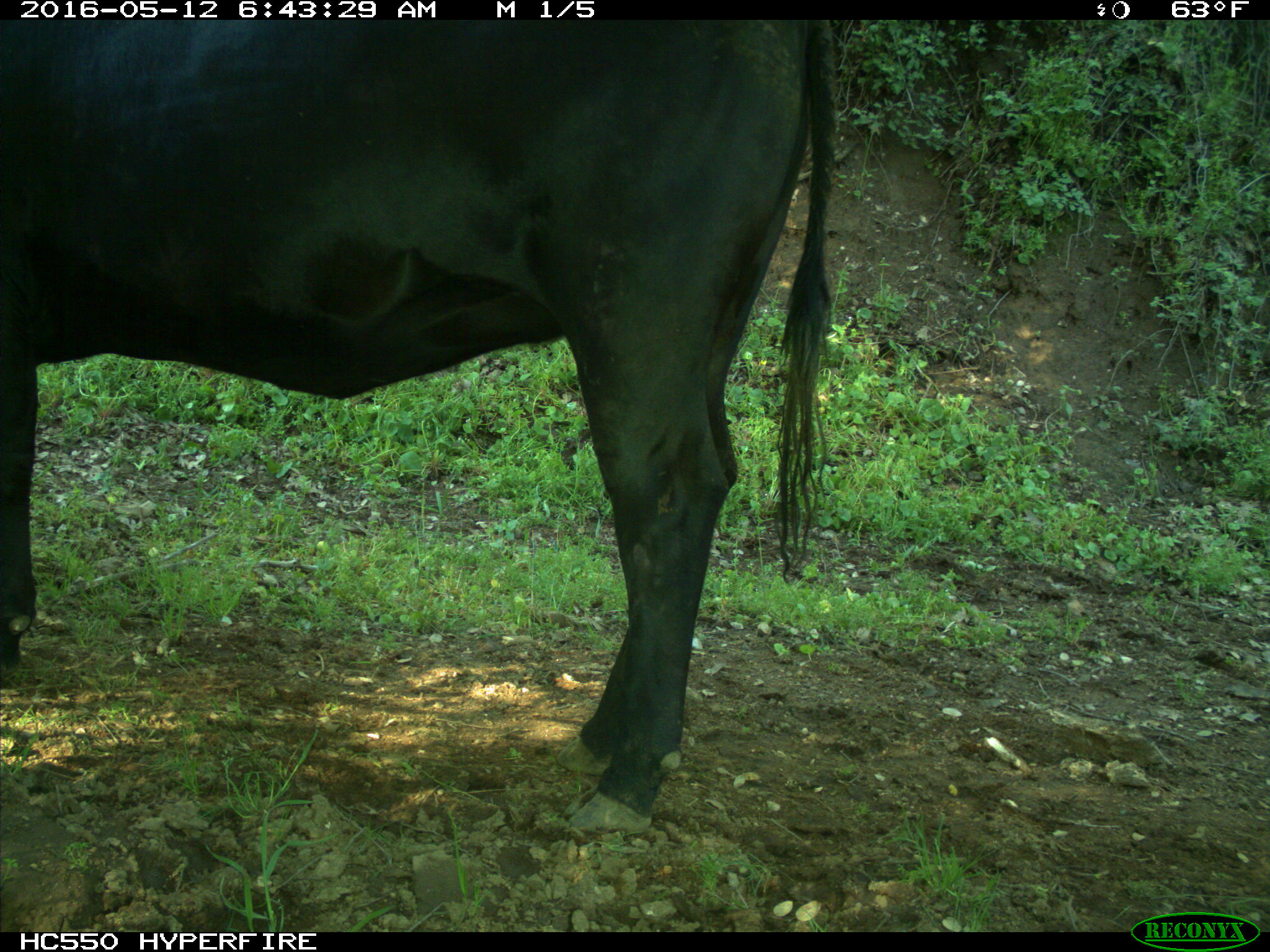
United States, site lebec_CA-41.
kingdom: Animalia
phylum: Chordata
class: Mammalia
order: Artiodactyla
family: Bovidae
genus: Bos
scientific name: Bos taurus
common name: domestic cow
Bos taurus (domestic cow).